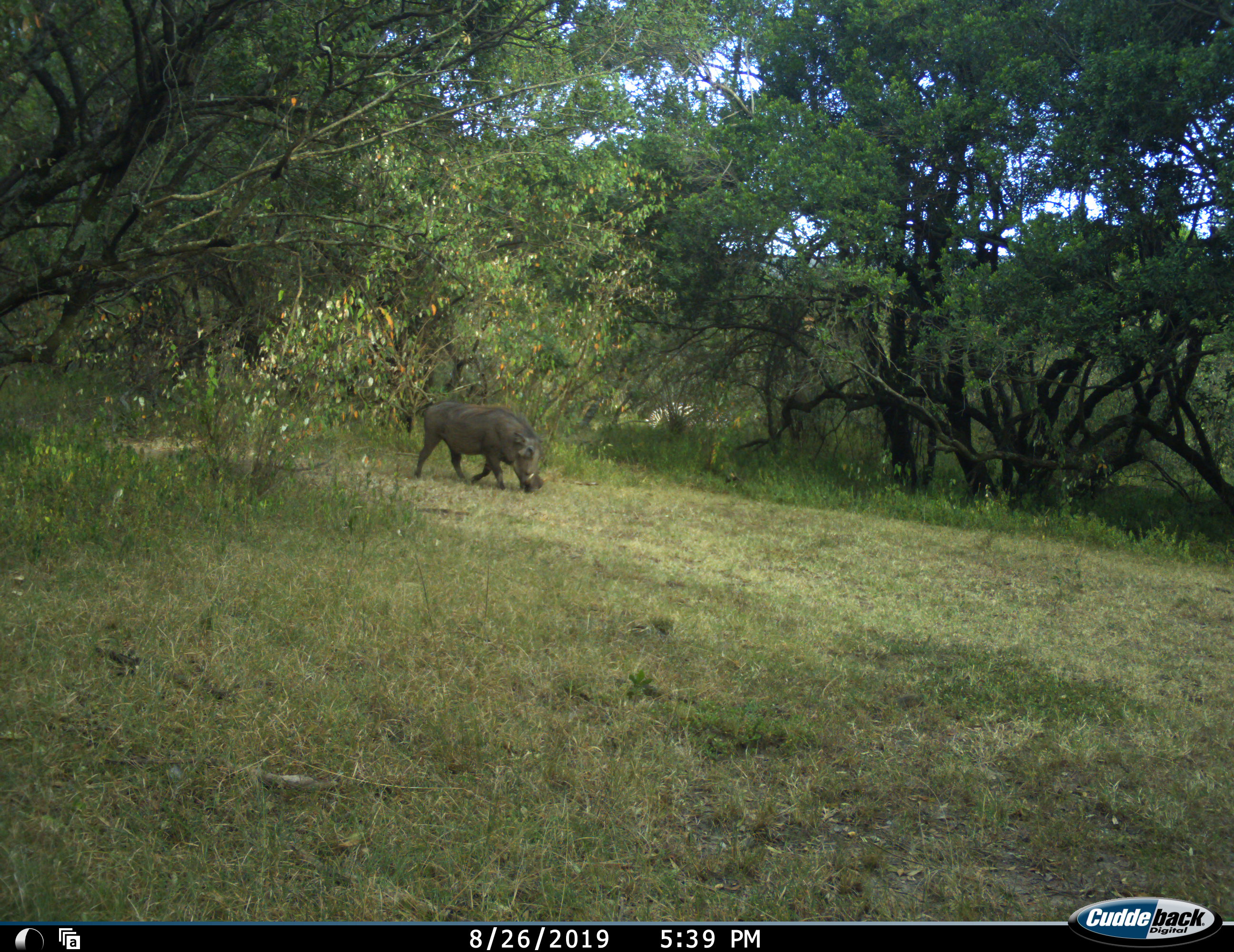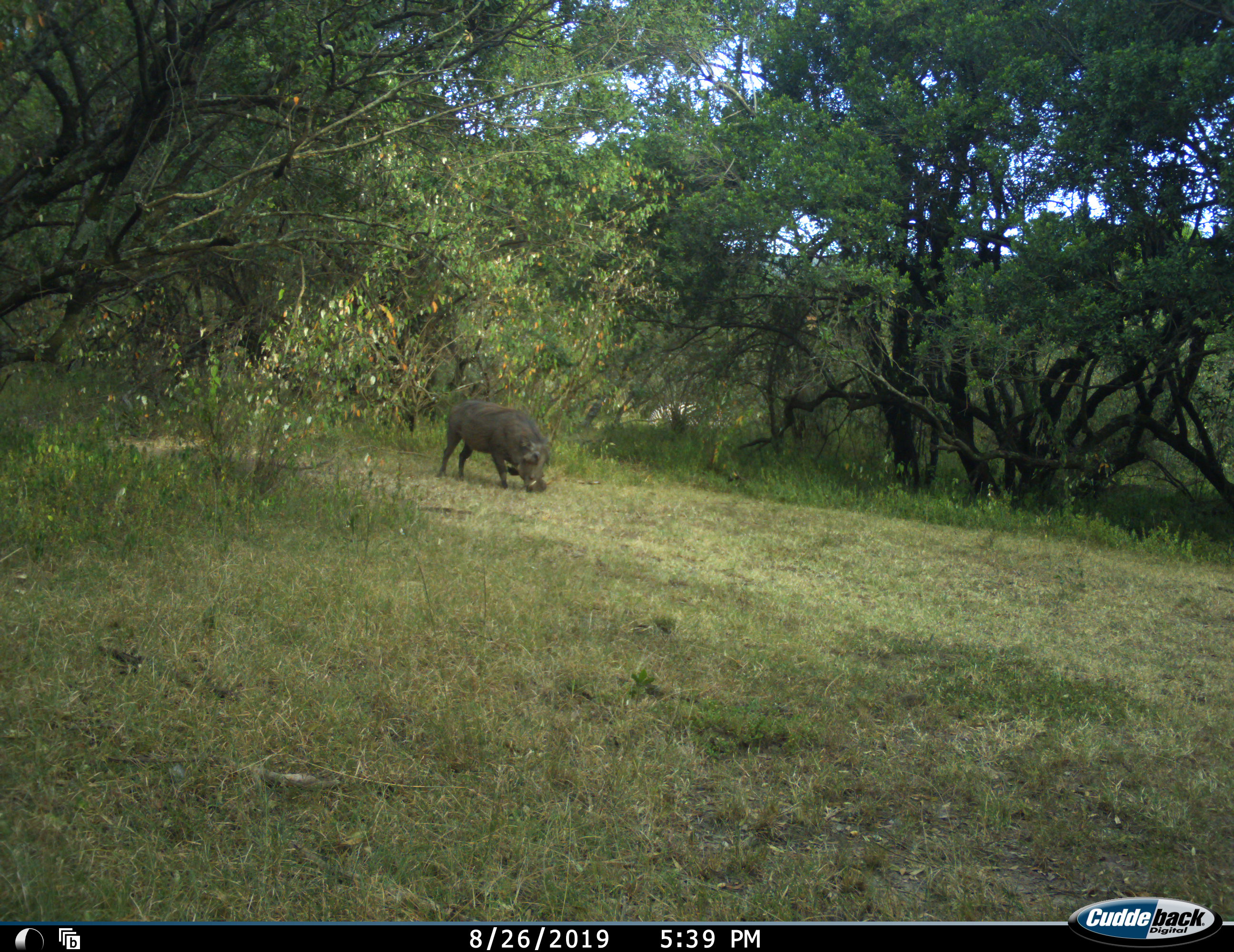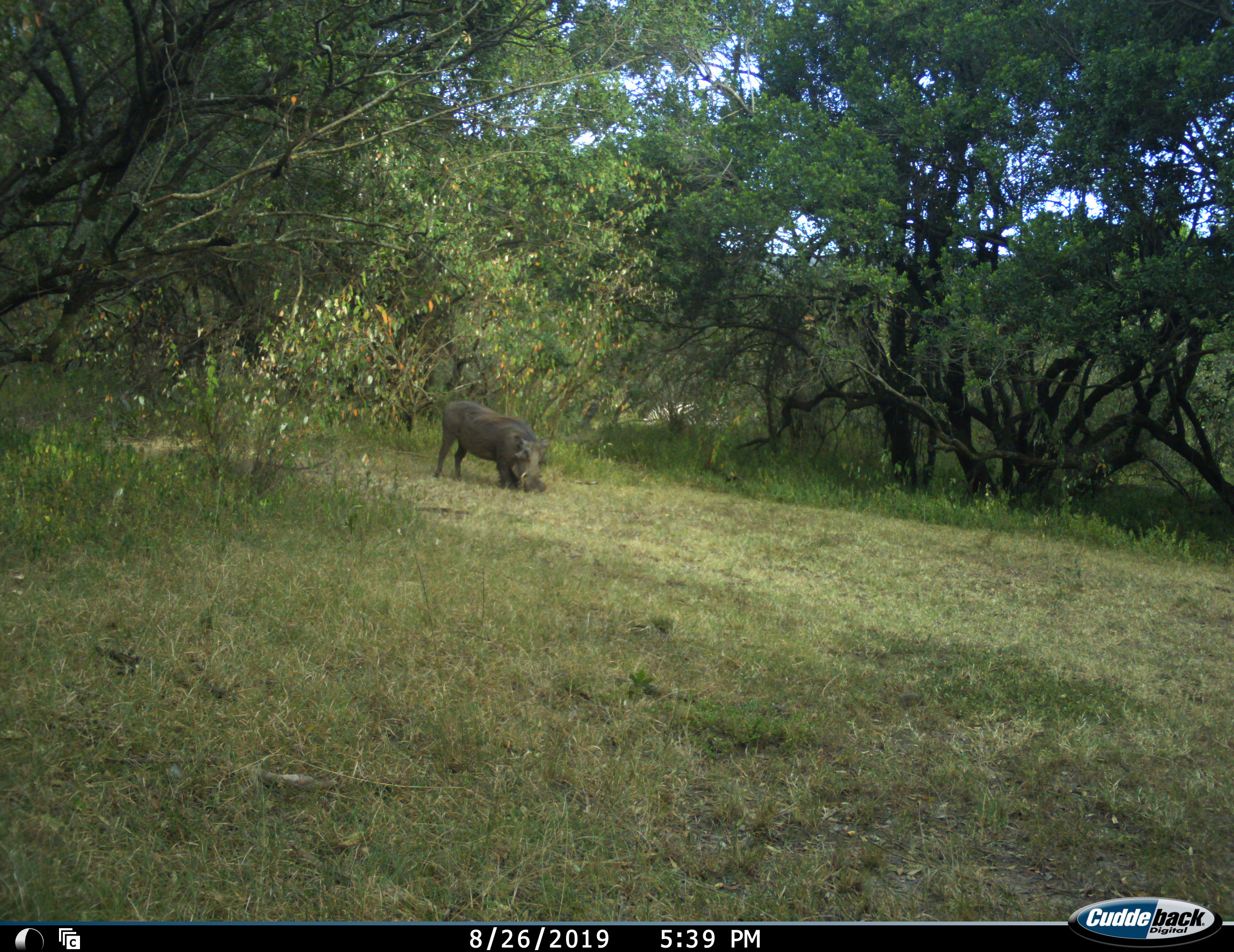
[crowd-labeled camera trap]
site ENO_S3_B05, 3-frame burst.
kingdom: Animalia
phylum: Chordata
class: Mammalia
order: Artiodactyla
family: Suidae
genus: Phacochoerus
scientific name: Phacochoerus africanus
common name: warthog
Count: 1.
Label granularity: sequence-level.